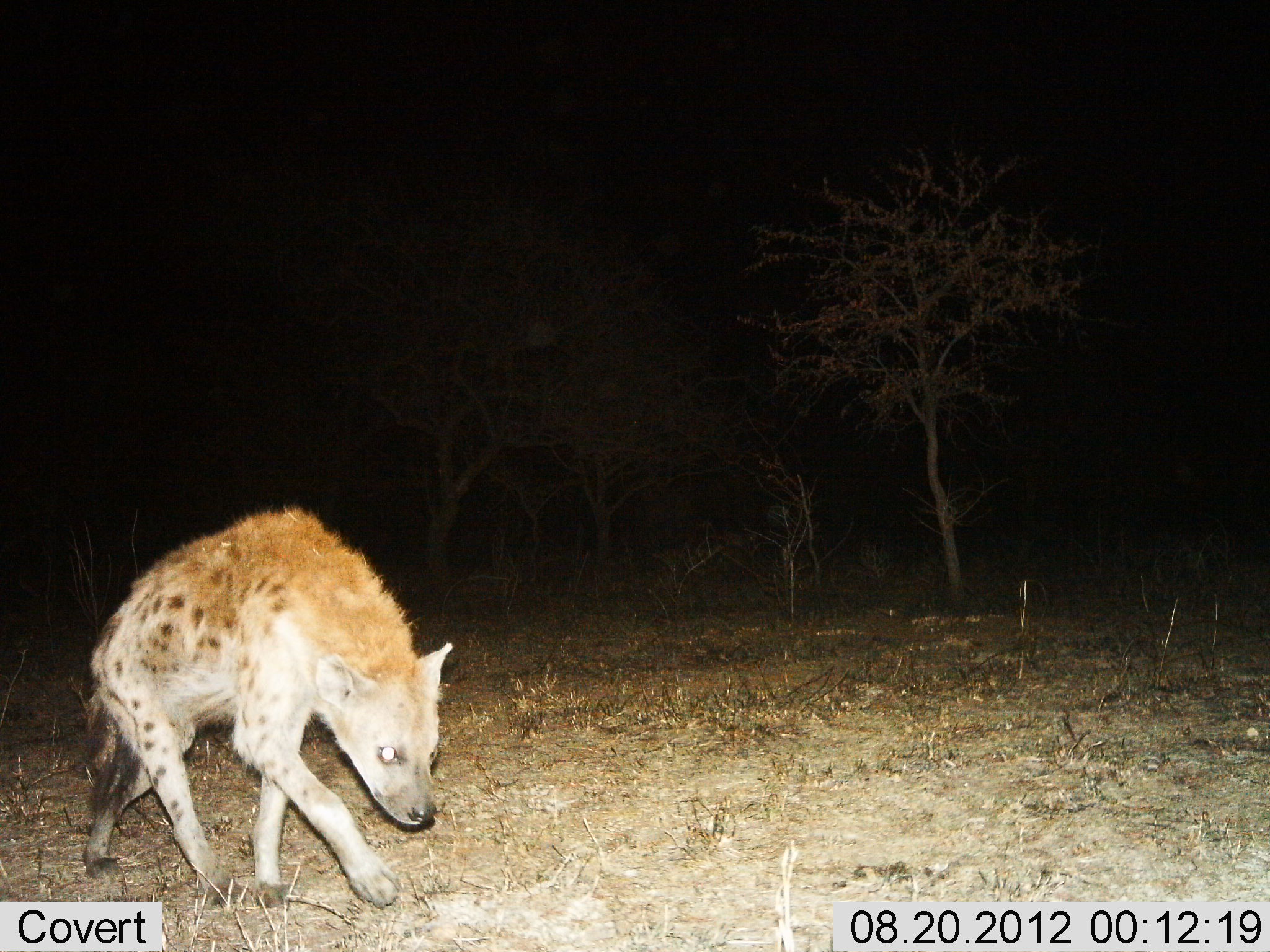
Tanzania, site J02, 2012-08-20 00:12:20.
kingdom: Animalia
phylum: Chordata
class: Mammalia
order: Carnivora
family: Hyaenidae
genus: Crocuta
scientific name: Crocuta crocuta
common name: spotted hyena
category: hyenaspotted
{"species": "hyenaspotted (spotted hyena) (Crocuta crocuta)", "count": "1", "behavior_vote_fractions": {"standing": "10%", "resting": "0%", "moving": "90%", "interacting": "0%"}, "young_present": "0%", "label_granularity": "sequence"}